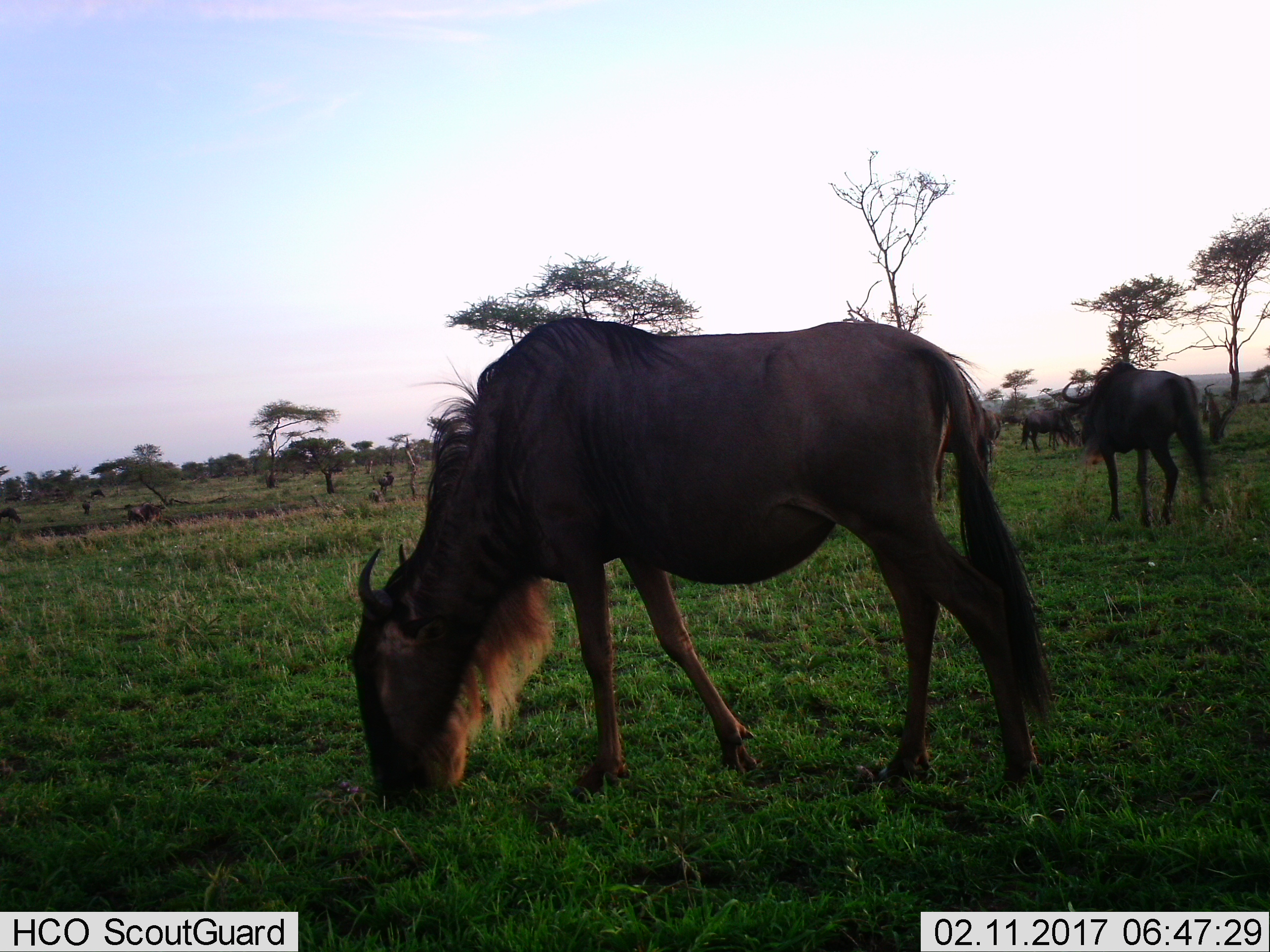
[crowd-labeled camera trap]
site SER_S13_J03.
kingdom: Animalia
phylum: Chordata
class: Mammalia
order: Artiodactyla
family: Bovidae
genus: Connochaetes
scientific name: Connochaetes taurinus taurinus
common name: blue wildebeest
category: wildebeestblue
Wildebeestblue (blue wildebeest) (Connochaetes taurinus taurinus), count 4. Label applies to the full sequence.